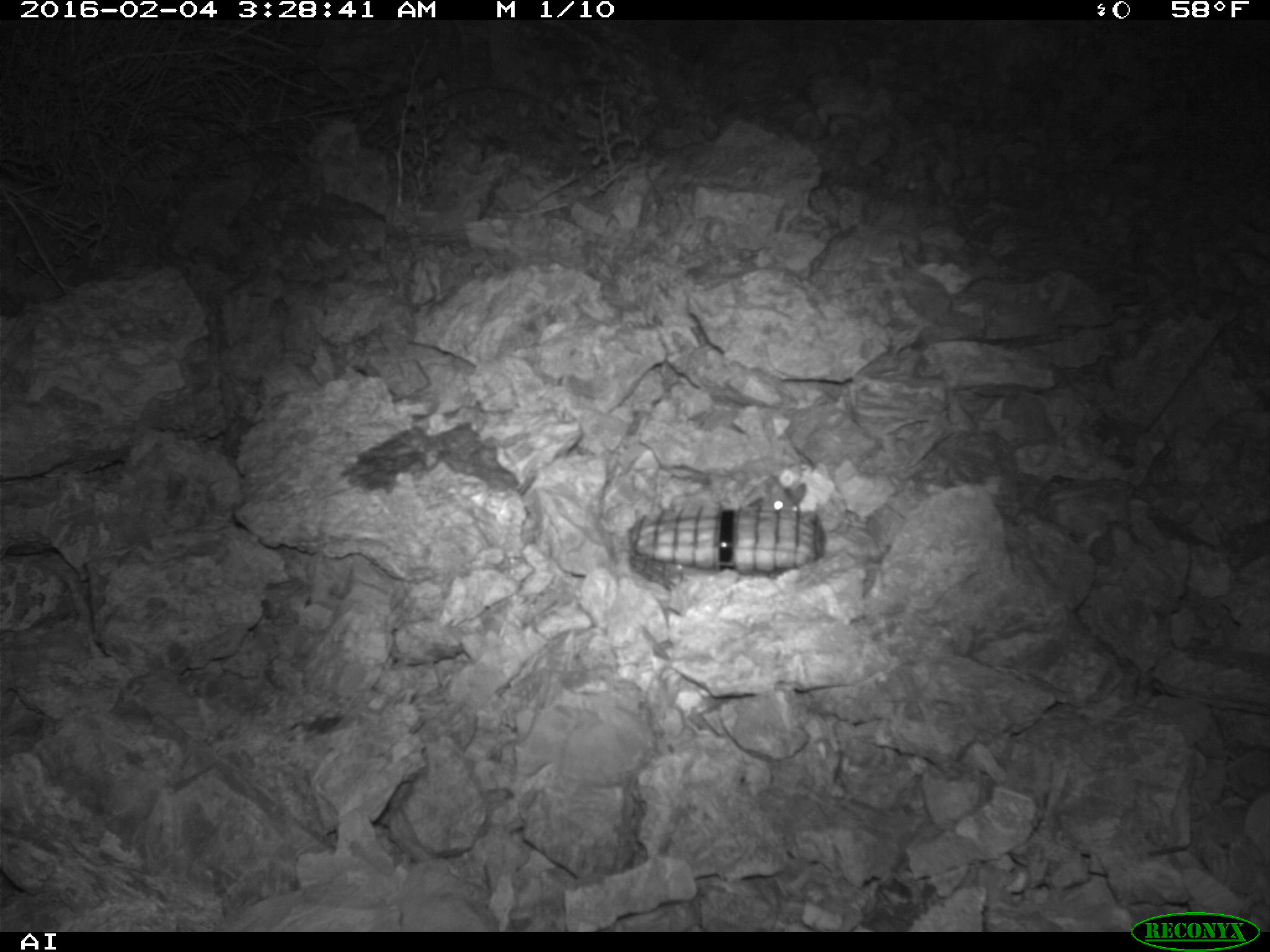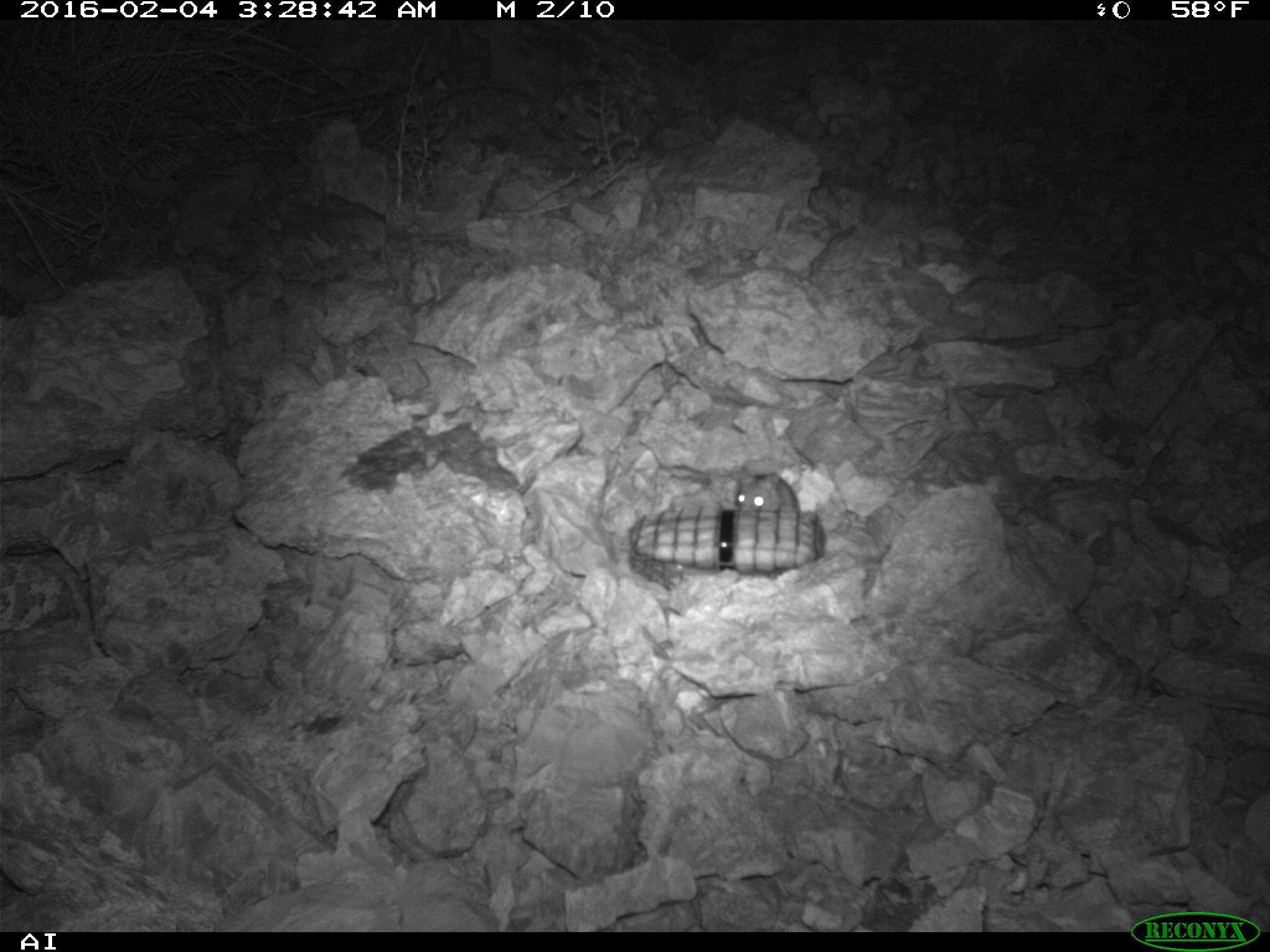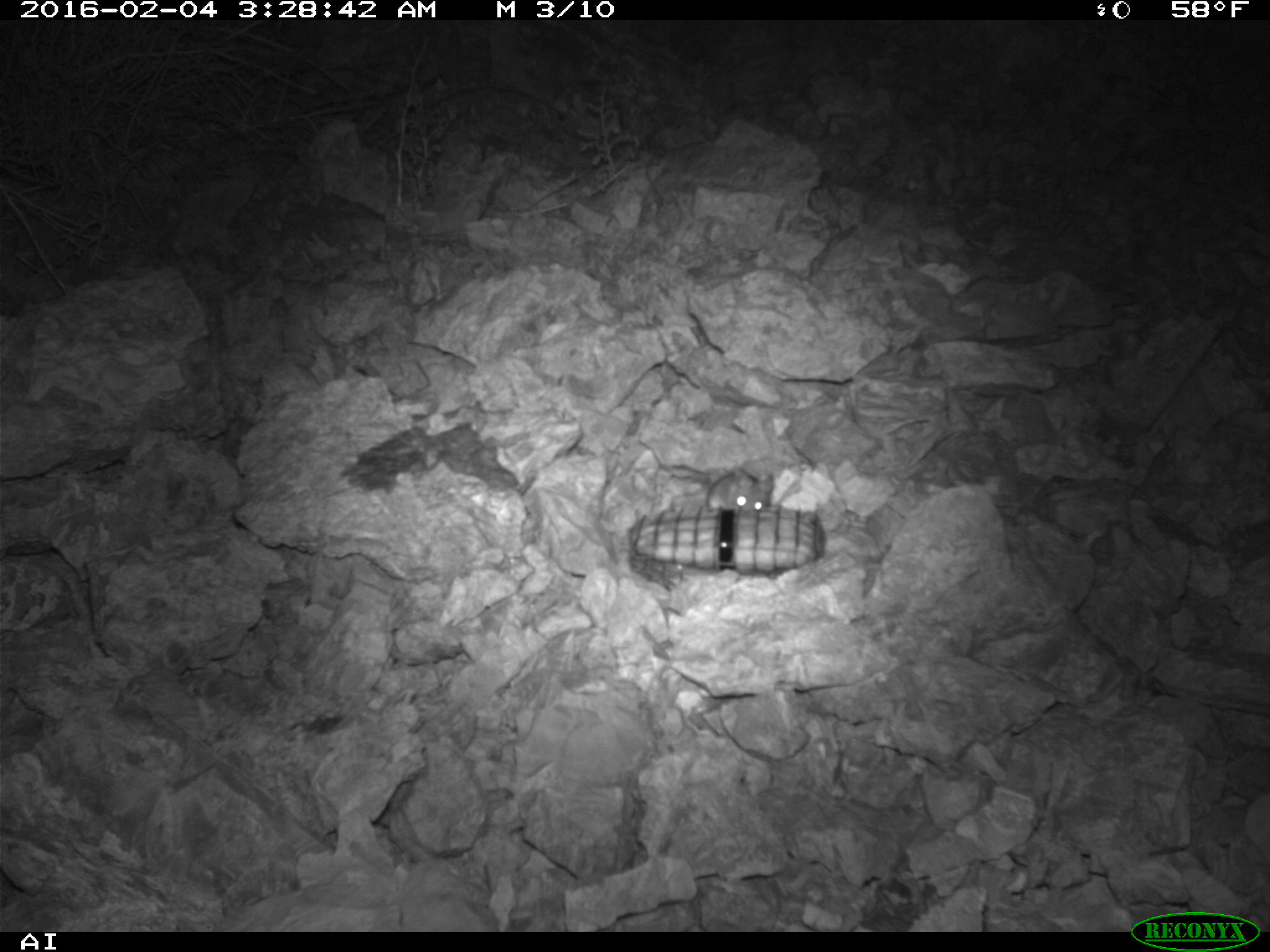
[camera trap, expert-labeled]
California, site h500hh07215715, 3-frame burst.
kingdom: Animalia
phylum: Chordata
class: Mammalia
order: Rodentia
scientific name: Rodentia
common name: rodent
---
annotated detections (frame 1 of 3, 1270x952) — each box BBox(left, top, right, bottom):
rodent: BBox(750, 478, 807, 514)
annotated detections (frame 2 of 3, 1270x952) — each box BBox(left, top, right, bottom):
rodent: BBox(735, 472, 799, 510)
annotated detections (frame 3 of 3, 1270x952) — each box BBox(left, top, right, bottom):
rodent: BBox(667, 470, 776, 512)